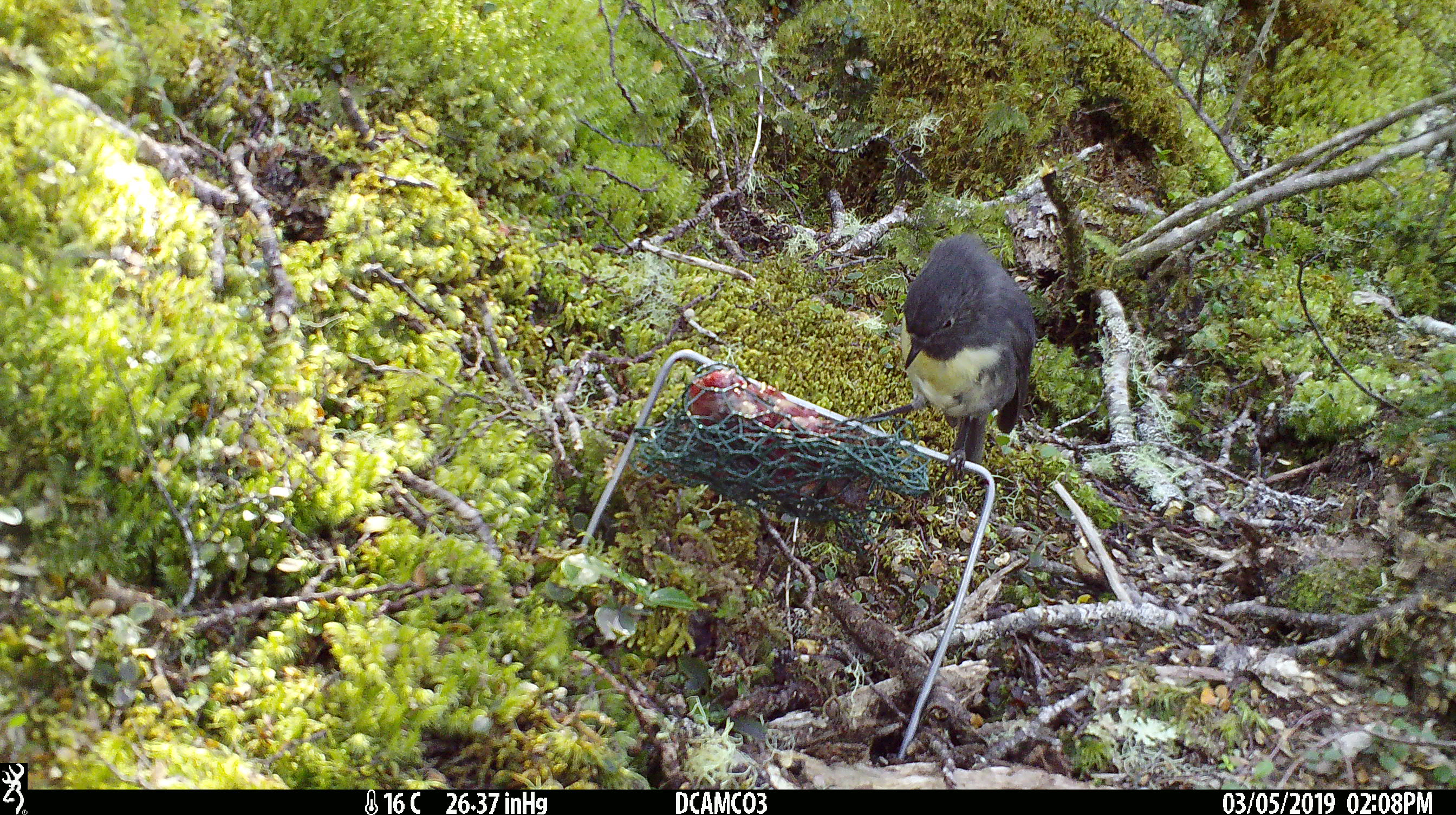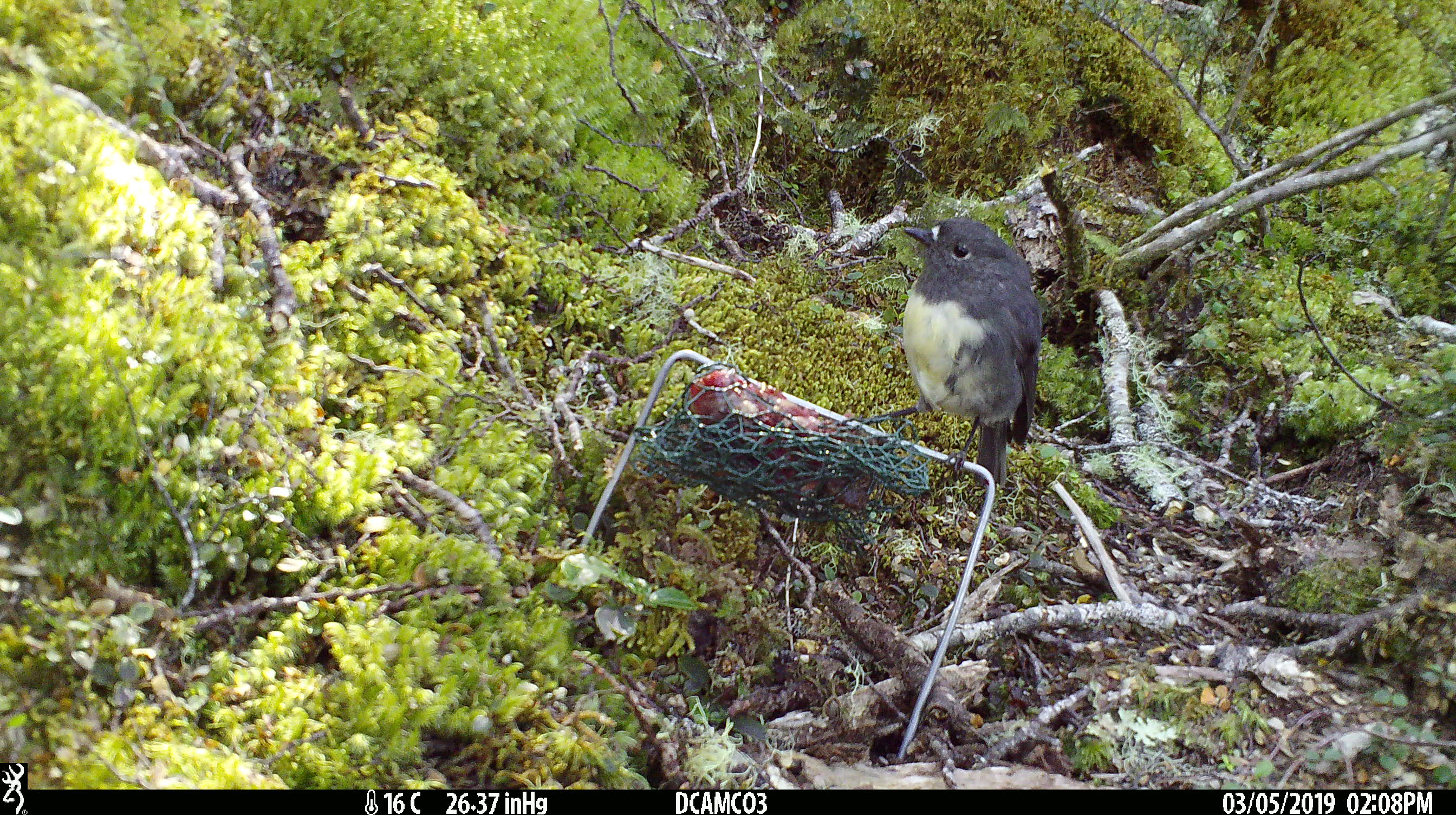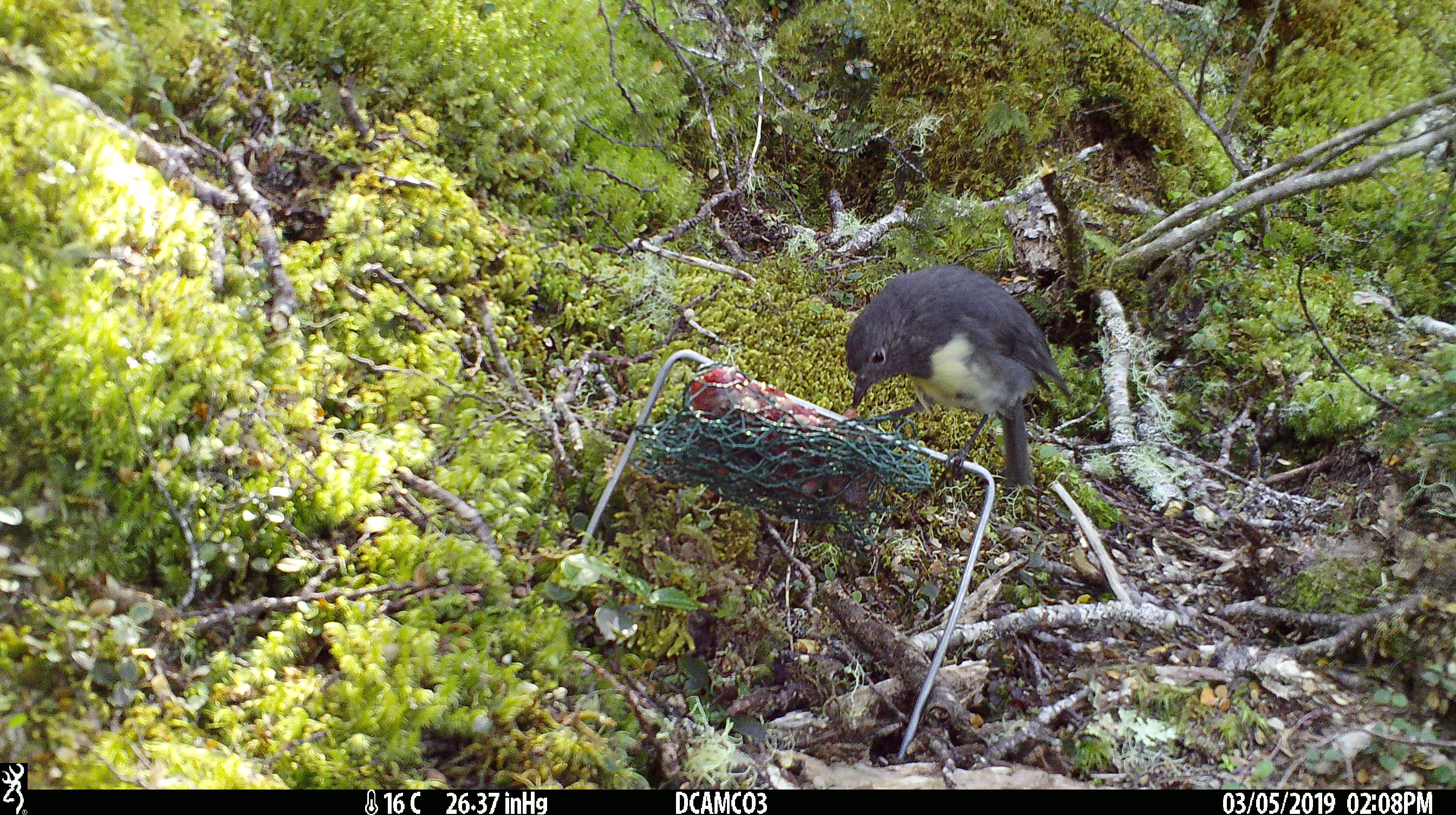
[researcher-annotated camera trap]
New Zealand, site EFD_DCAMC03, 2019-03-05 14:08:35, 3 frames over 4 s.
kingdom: Animalia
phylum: Chordata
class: Aves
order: Passeriformes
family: Petroicidae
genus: Petroica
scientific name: Petroica australis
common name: new zealand robin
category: robin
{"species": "robin (new zealand robin) (Petroica australis)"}